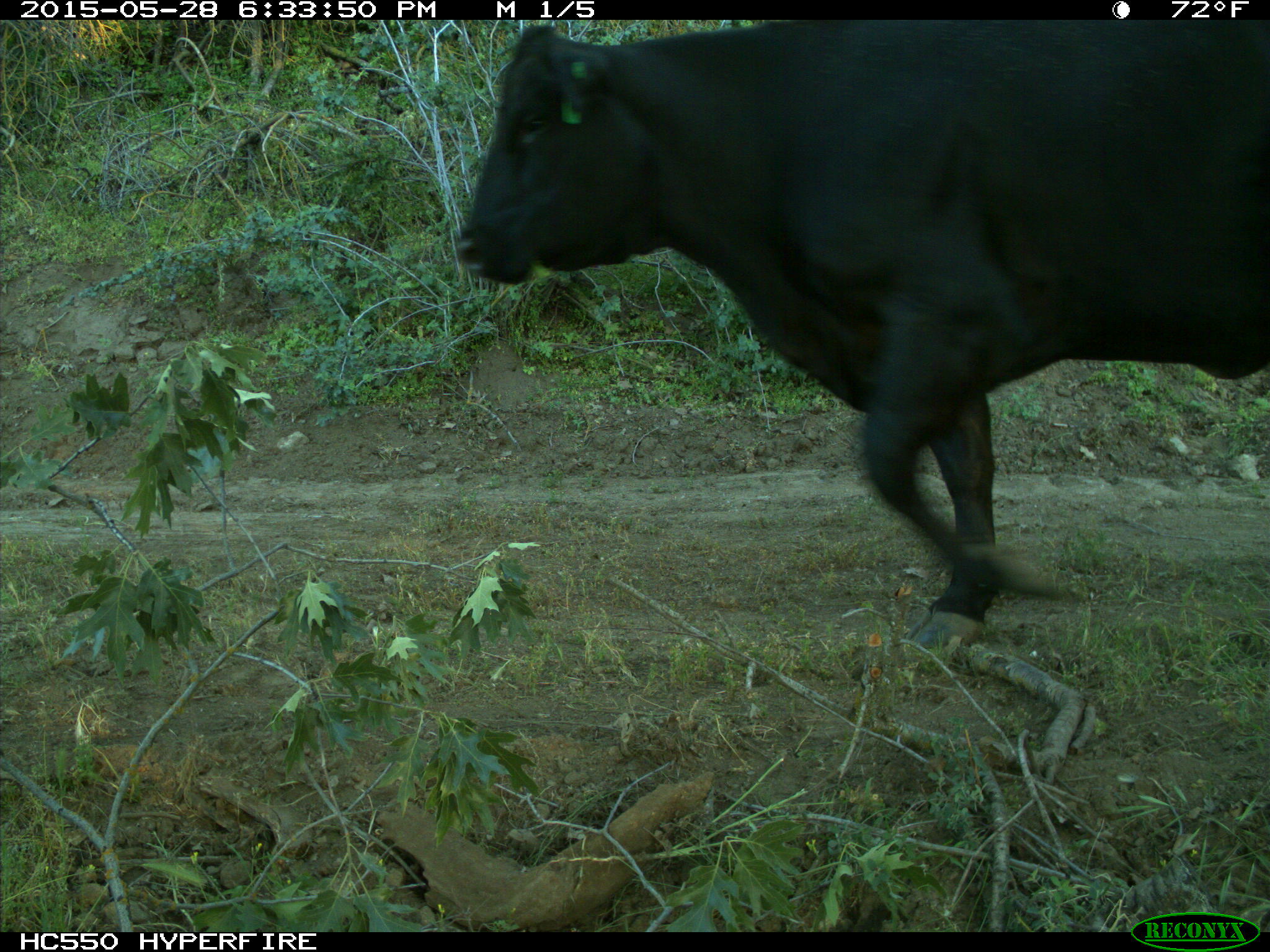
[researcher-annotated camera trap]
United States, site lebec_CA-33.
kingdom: Animalia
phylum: Chordata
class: Mammalia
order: Artiodactyla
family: Bovidae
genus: Bos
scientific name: Bos taurus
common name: domestic cow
Bos taurus (domestic cow).